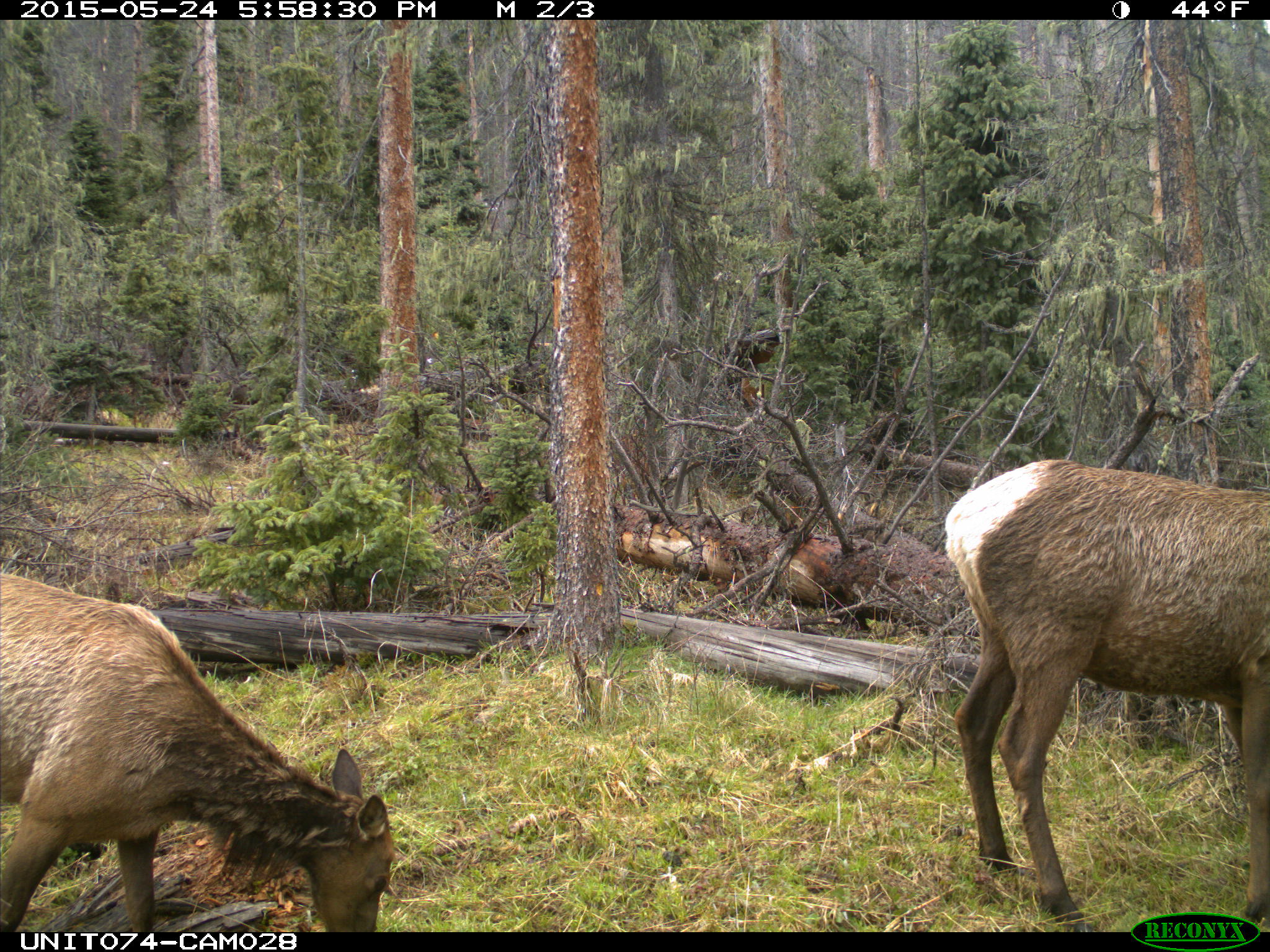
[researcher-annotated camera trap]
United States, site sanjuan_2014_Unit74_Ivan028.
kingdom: Animalia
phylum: Chordata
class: Mammalia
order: Artiodactyla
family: Cervidae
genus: Cervus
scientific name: Cervus elaphus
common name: red deer